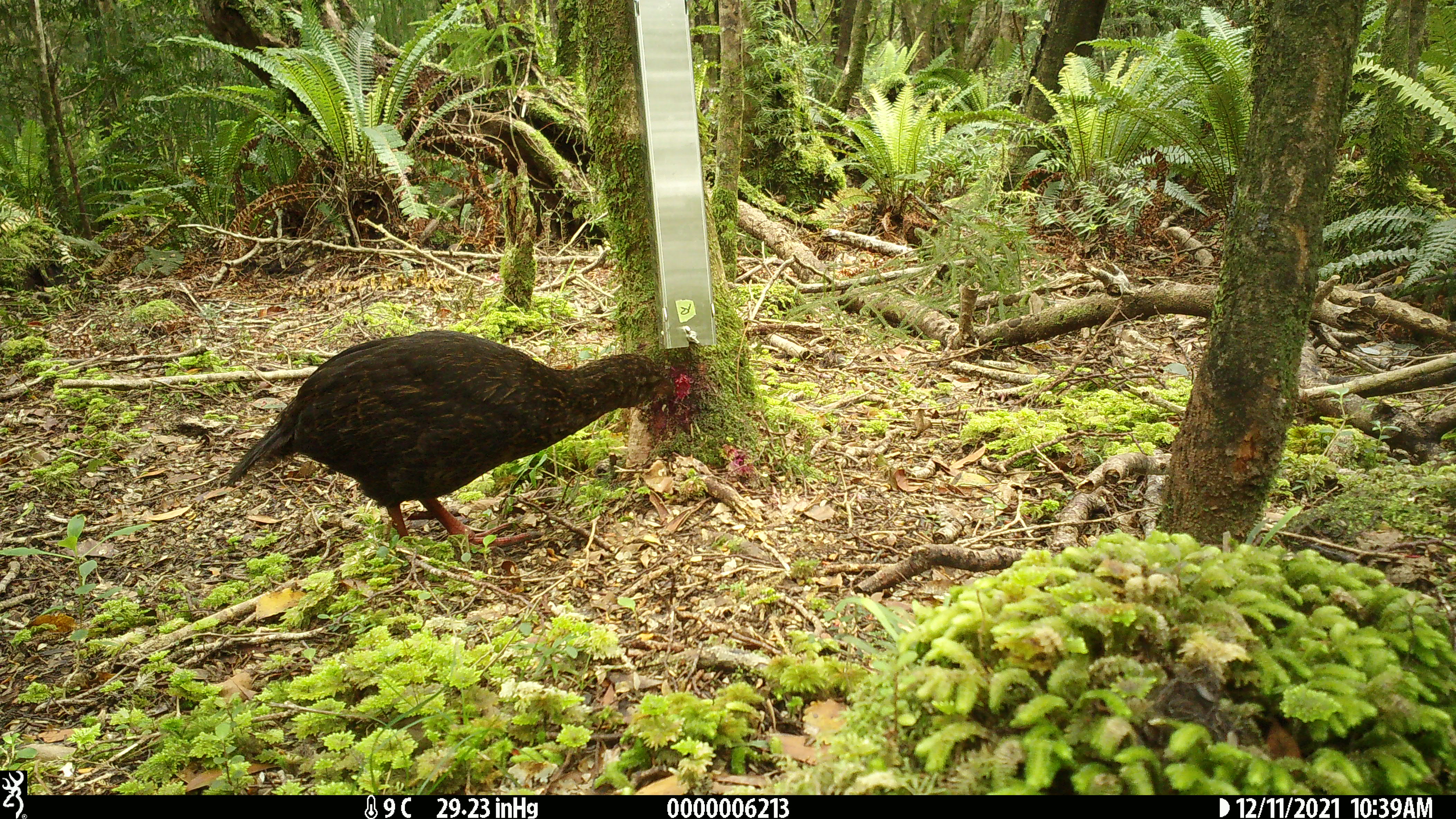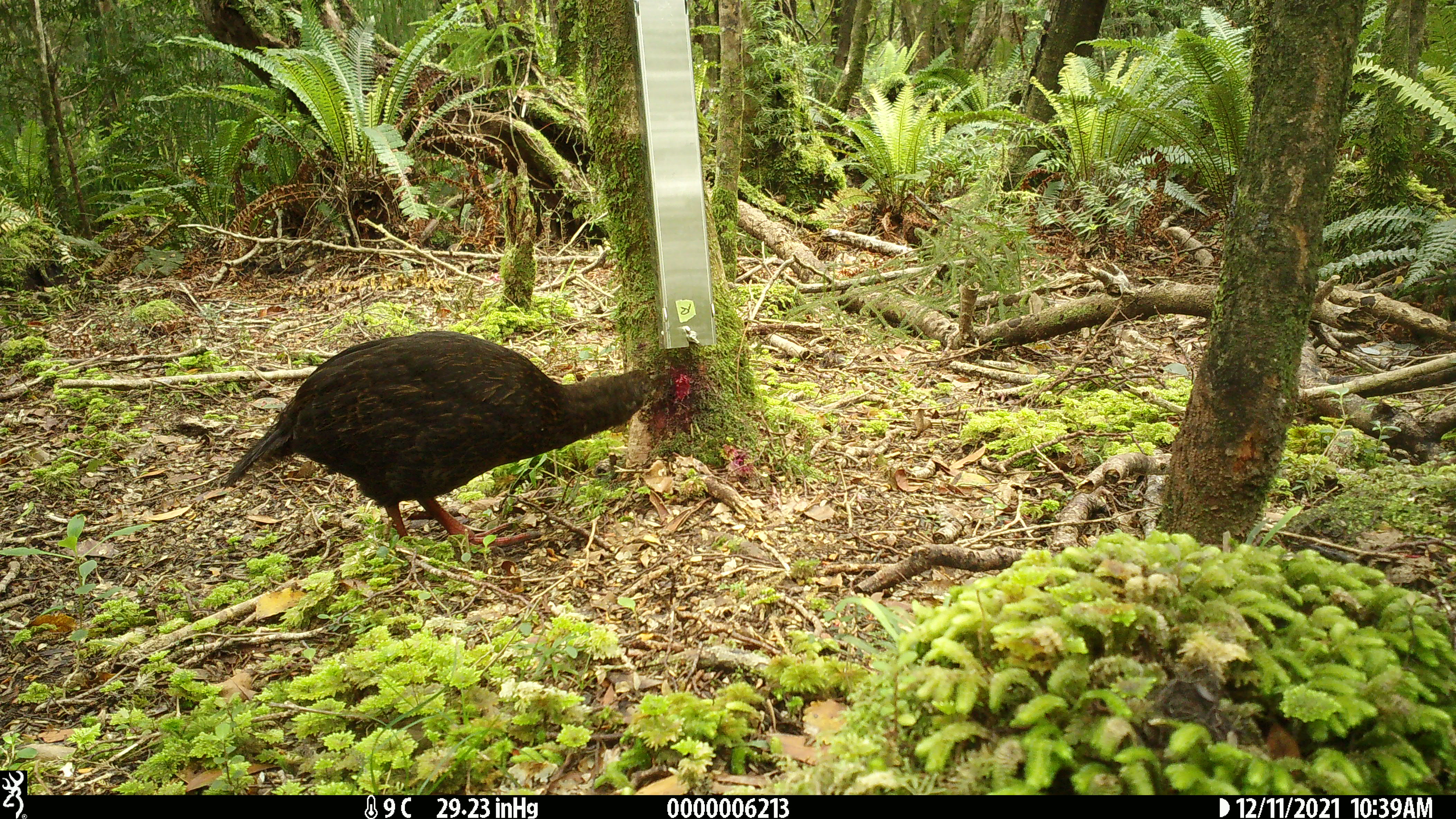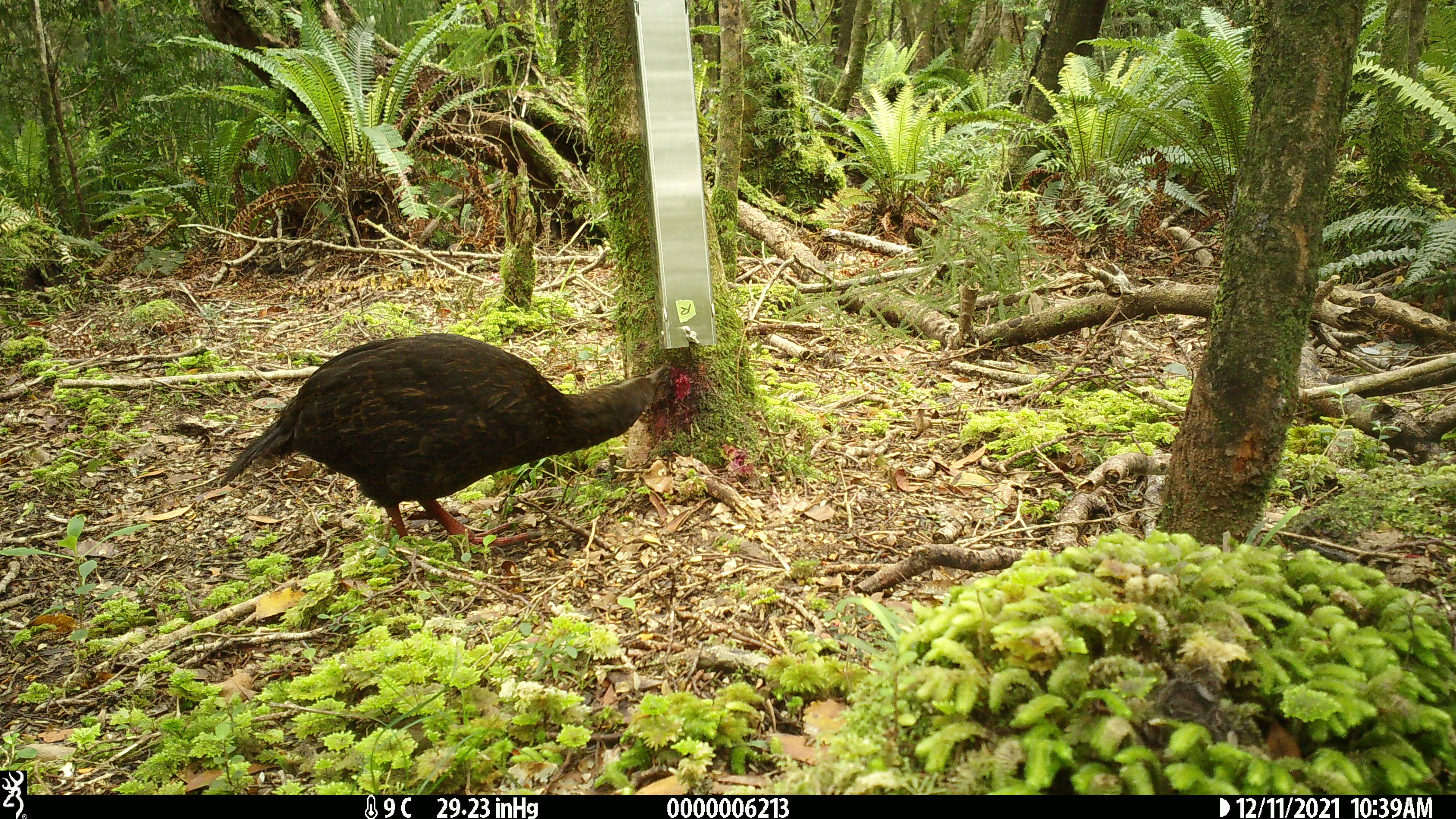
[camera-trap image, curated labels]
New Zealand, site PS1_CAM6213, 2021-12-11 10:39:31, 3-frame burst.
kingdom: Animalia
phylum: Chordata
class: Aves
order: Gruiformes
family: Rallidae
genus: Gallirallus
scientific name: Gallirallus australis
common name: weka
Weka (Gallirallus australis).